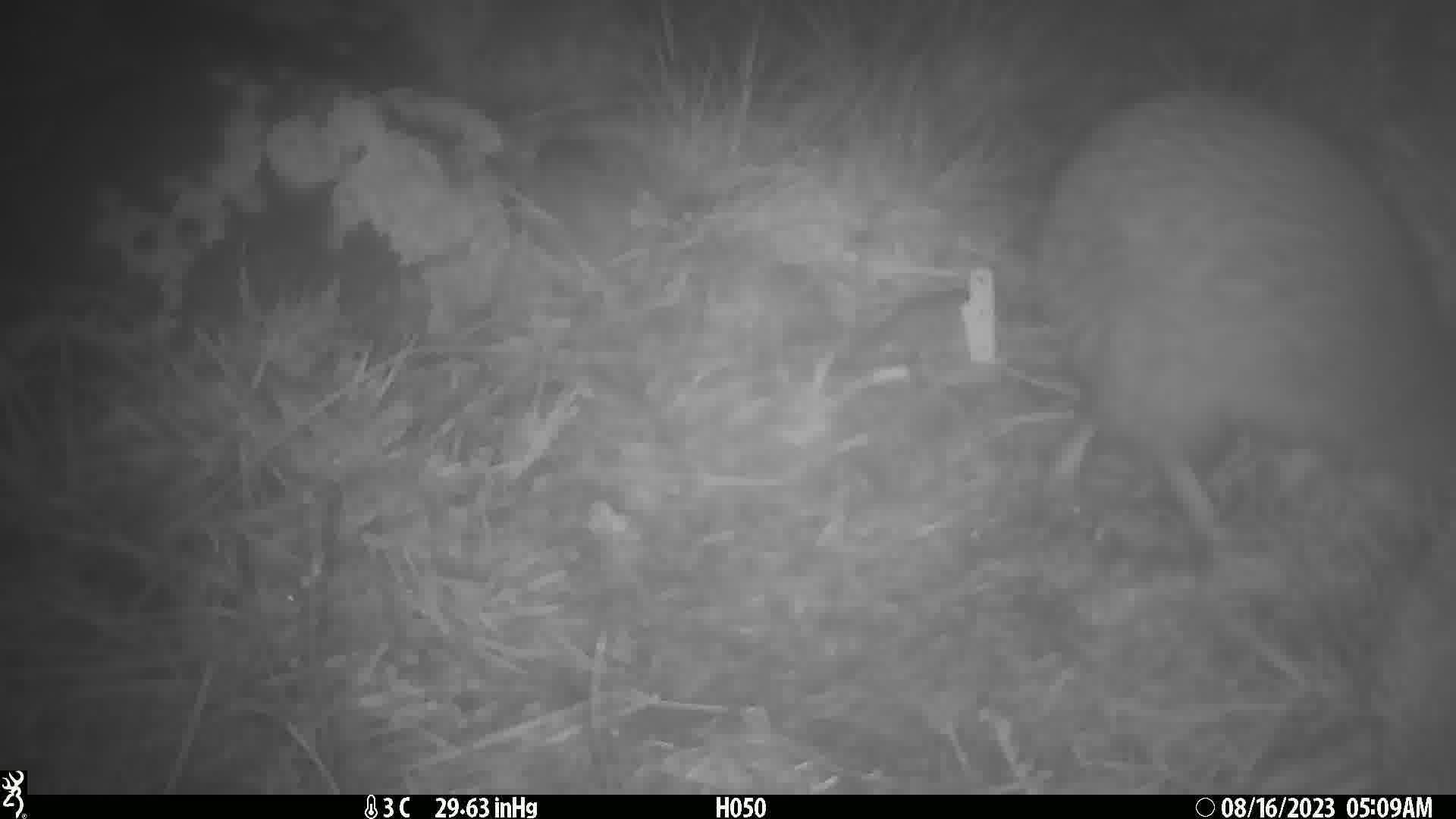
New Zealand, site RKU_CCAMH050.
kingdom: Animalia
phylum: Chordata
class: Aves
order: Apterygiformes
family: Apterygidae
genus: Apteryx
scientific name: Apteryx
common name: kiwi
Kiwi (Apteryx).